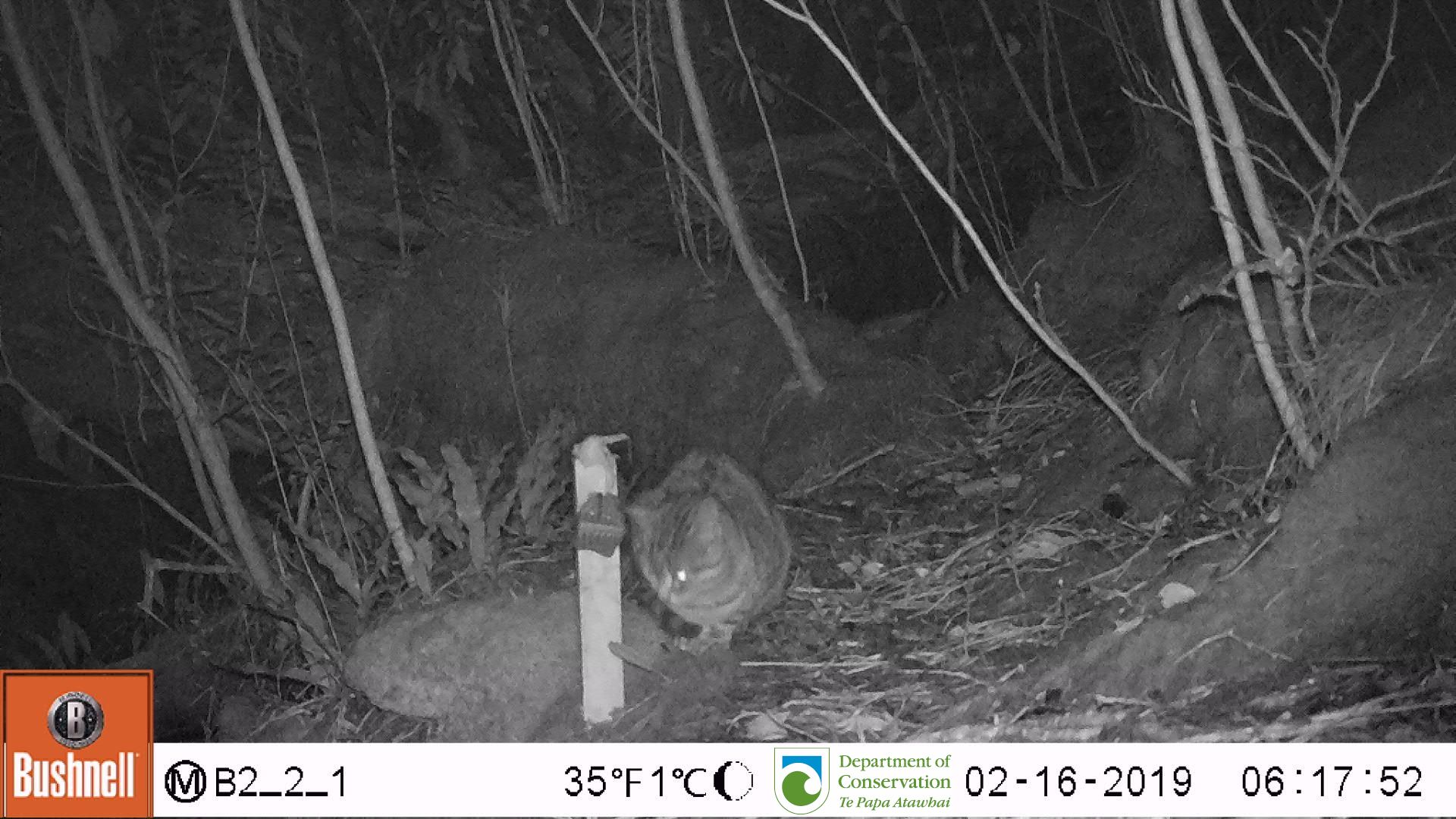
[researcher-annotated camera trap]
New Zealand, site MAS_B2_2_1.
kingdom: Animalia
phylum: Chordata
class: Mammalia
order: Carnivora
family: Felidae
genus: Felis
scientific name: Felis catus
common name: domestic cat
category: cat